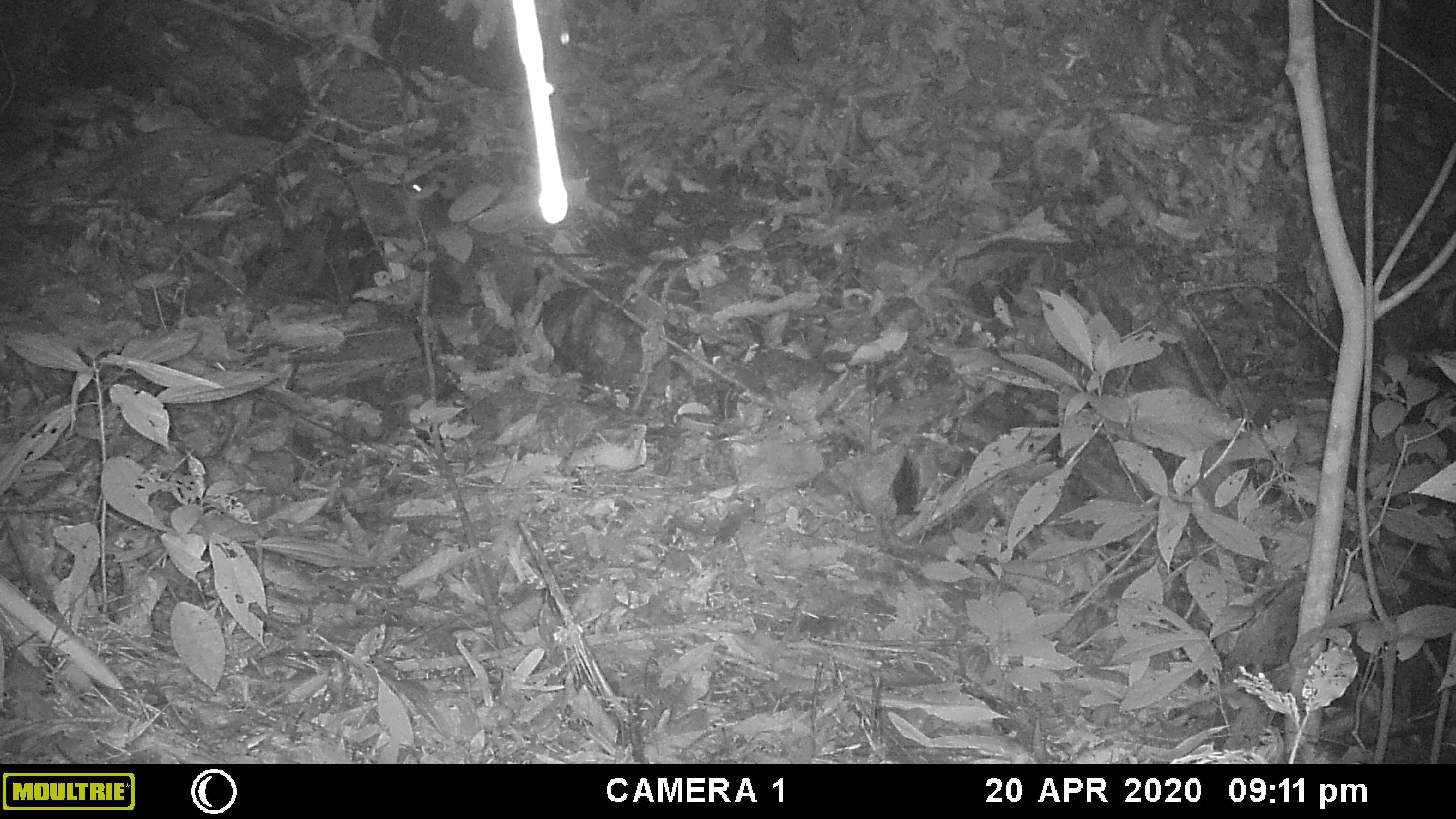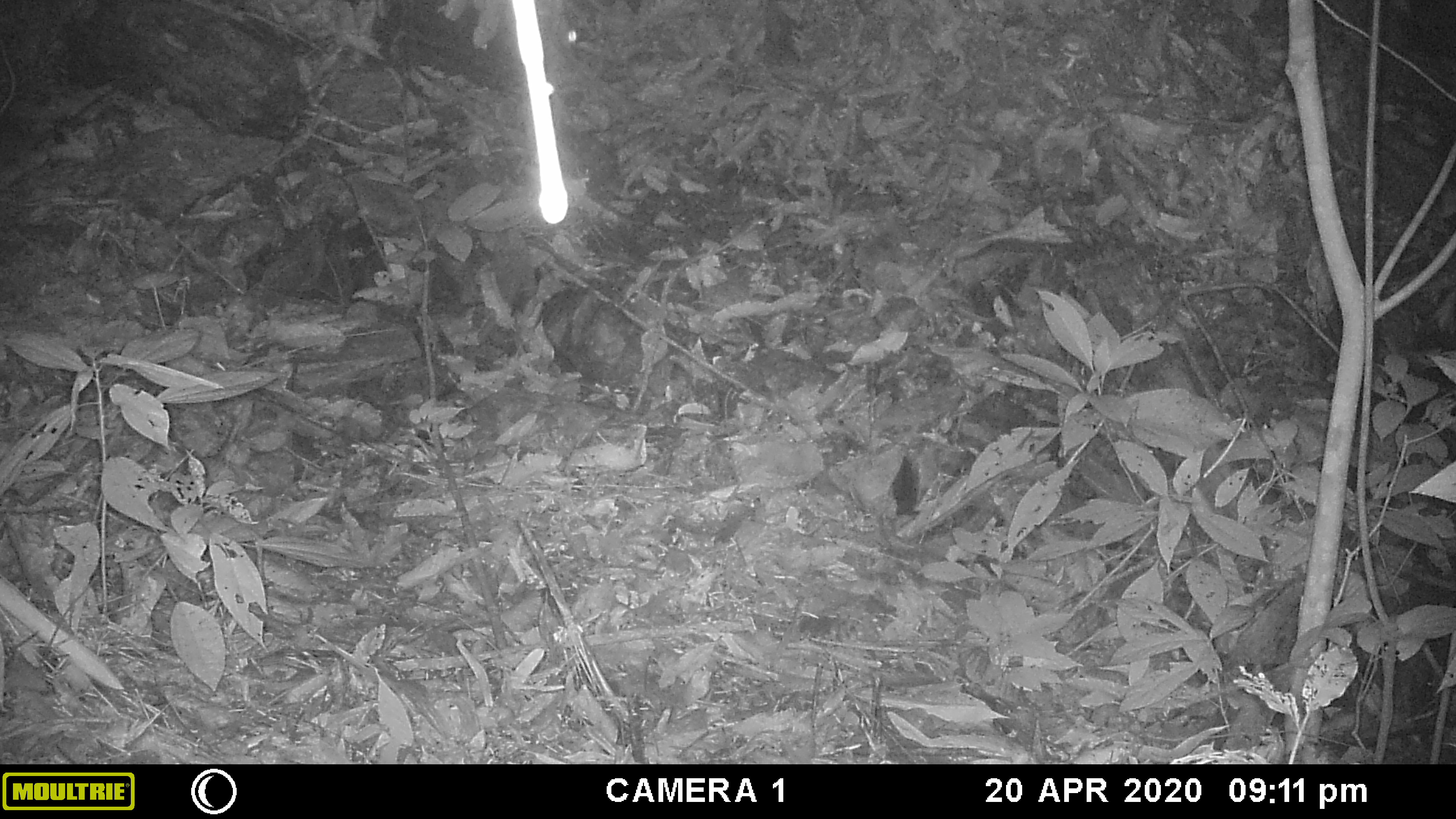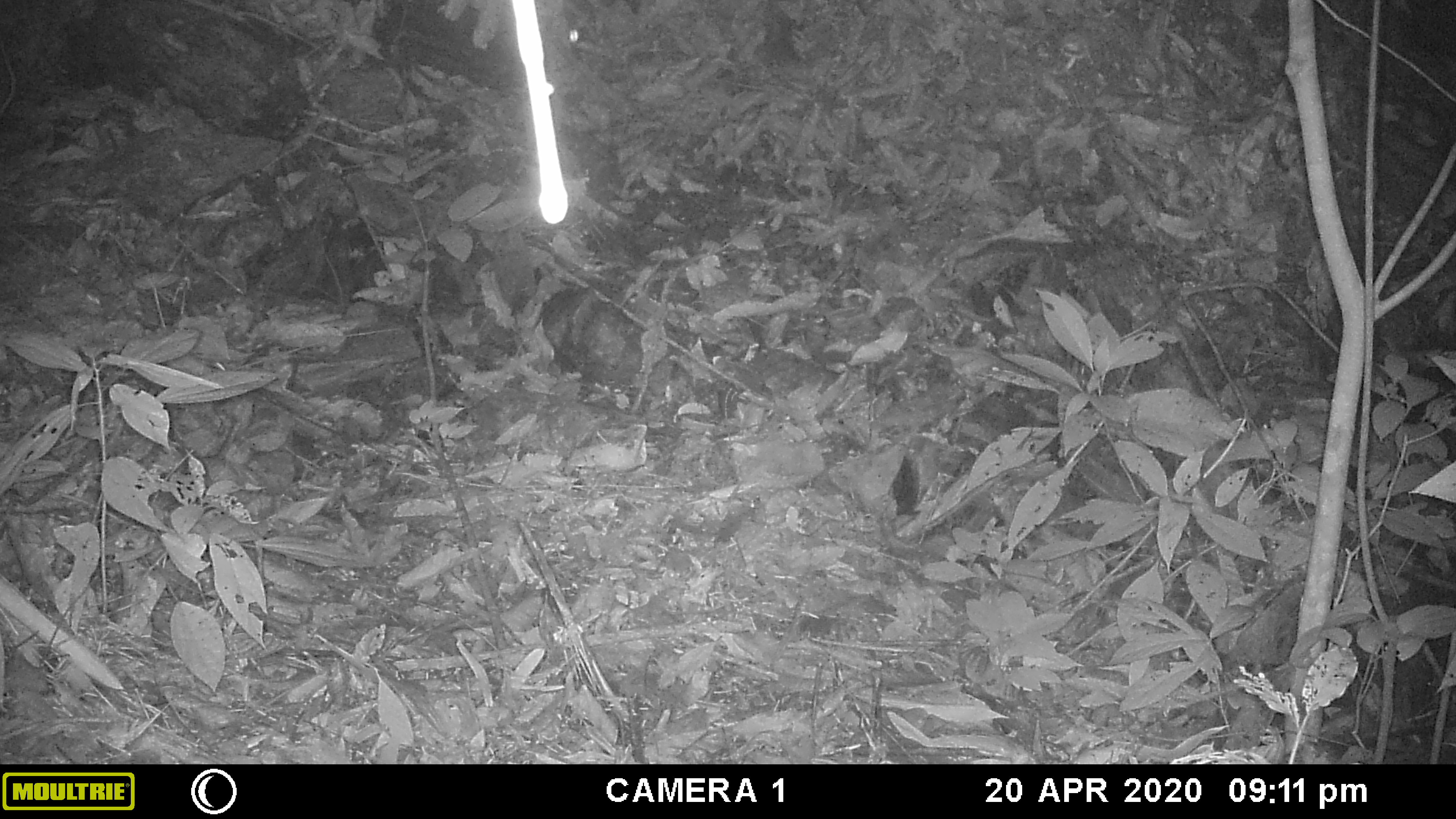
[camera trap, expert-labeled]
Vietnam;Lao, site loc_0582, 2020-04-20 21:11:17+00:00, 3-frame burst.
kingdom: Animalia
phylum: Chordata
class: Mammalia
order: Rodentia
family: Muridae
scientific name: Muridae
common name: old-world mice and rats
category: unidentified murid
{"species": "unidentified murid (old-world mice and rats) (Muridae)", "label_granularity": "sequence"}